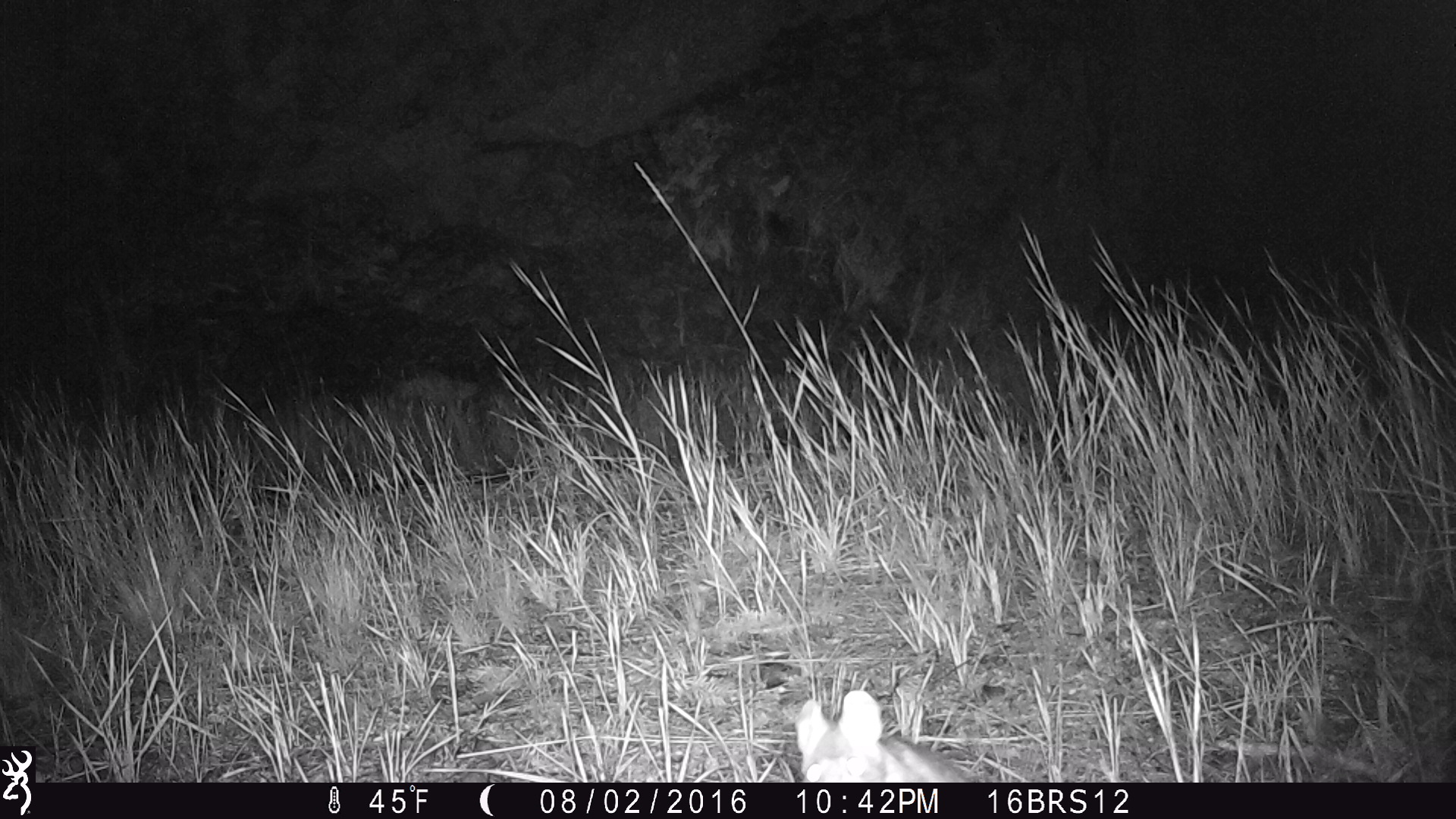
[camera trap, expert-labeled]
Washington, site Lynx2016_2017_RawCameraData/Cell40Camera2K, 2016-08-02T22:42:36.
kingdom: Animalia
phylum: Chordata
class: Mammalia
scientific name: Mammalia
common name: small mammal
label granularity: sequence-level